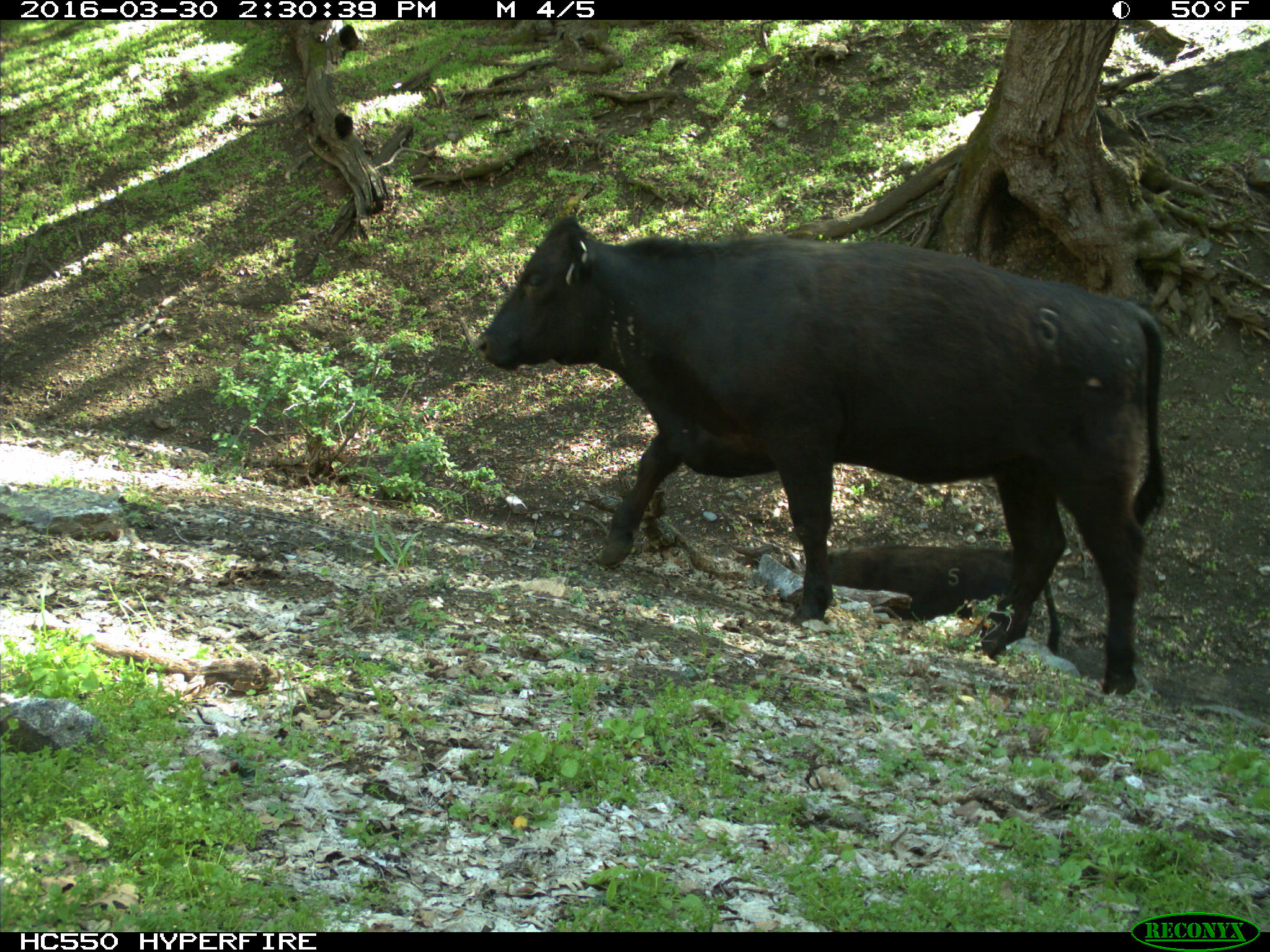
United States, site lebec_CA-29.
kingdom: Animalia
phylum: Chordata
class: Mammalia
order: Artiodactyla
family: Bovidae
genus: Bos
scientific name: Bos taurus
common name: domestic cow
Bos taurus (domestic cow).